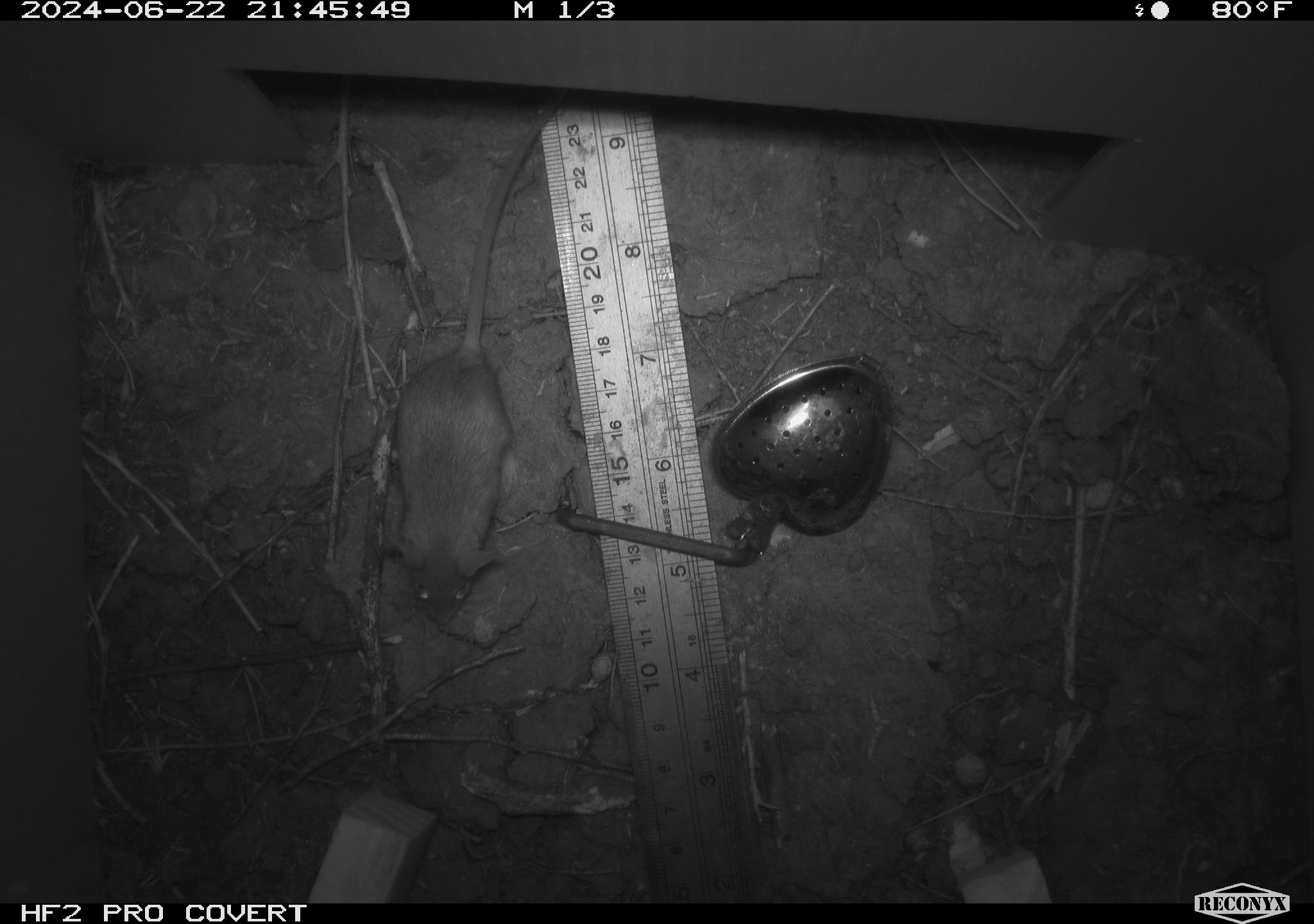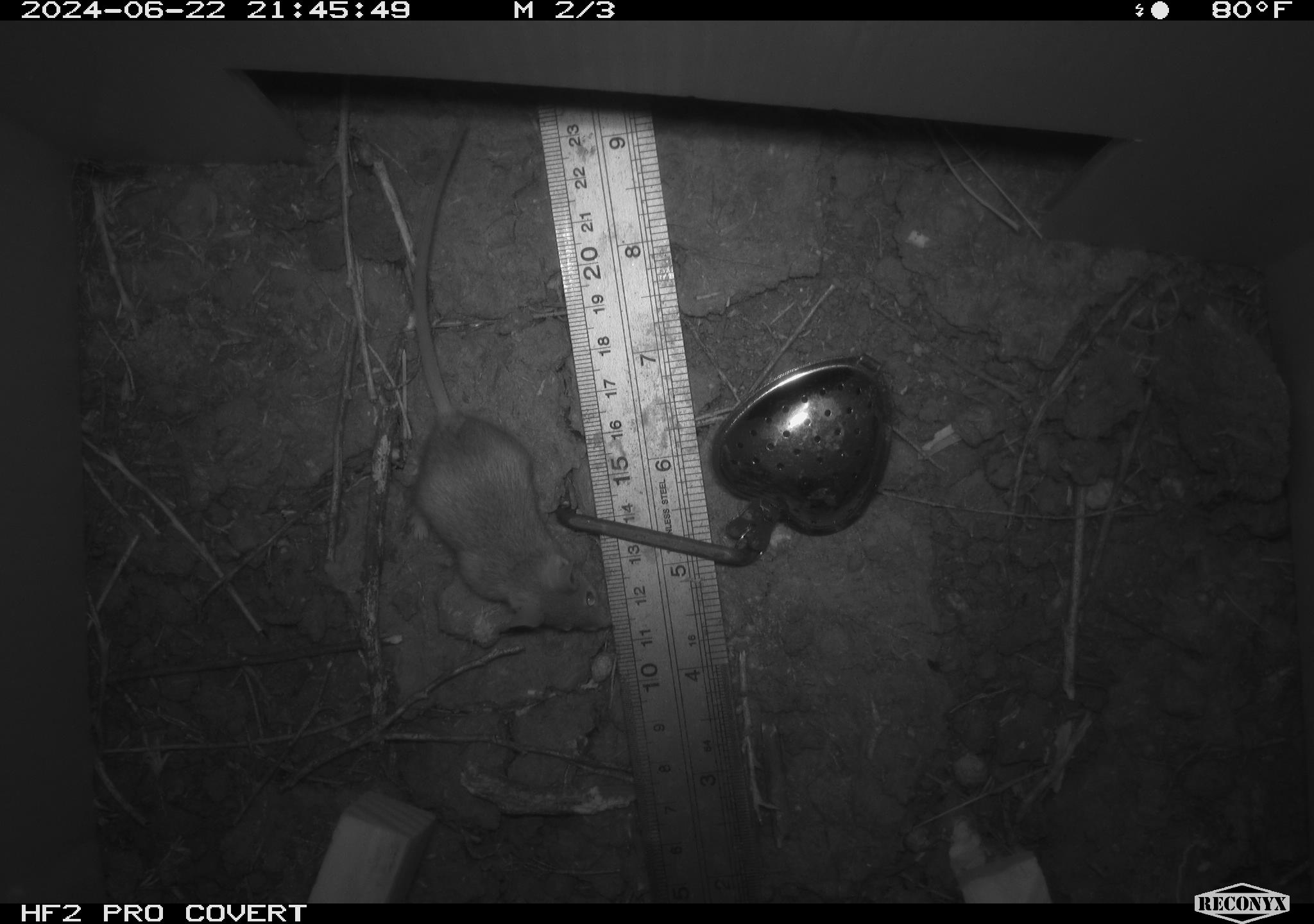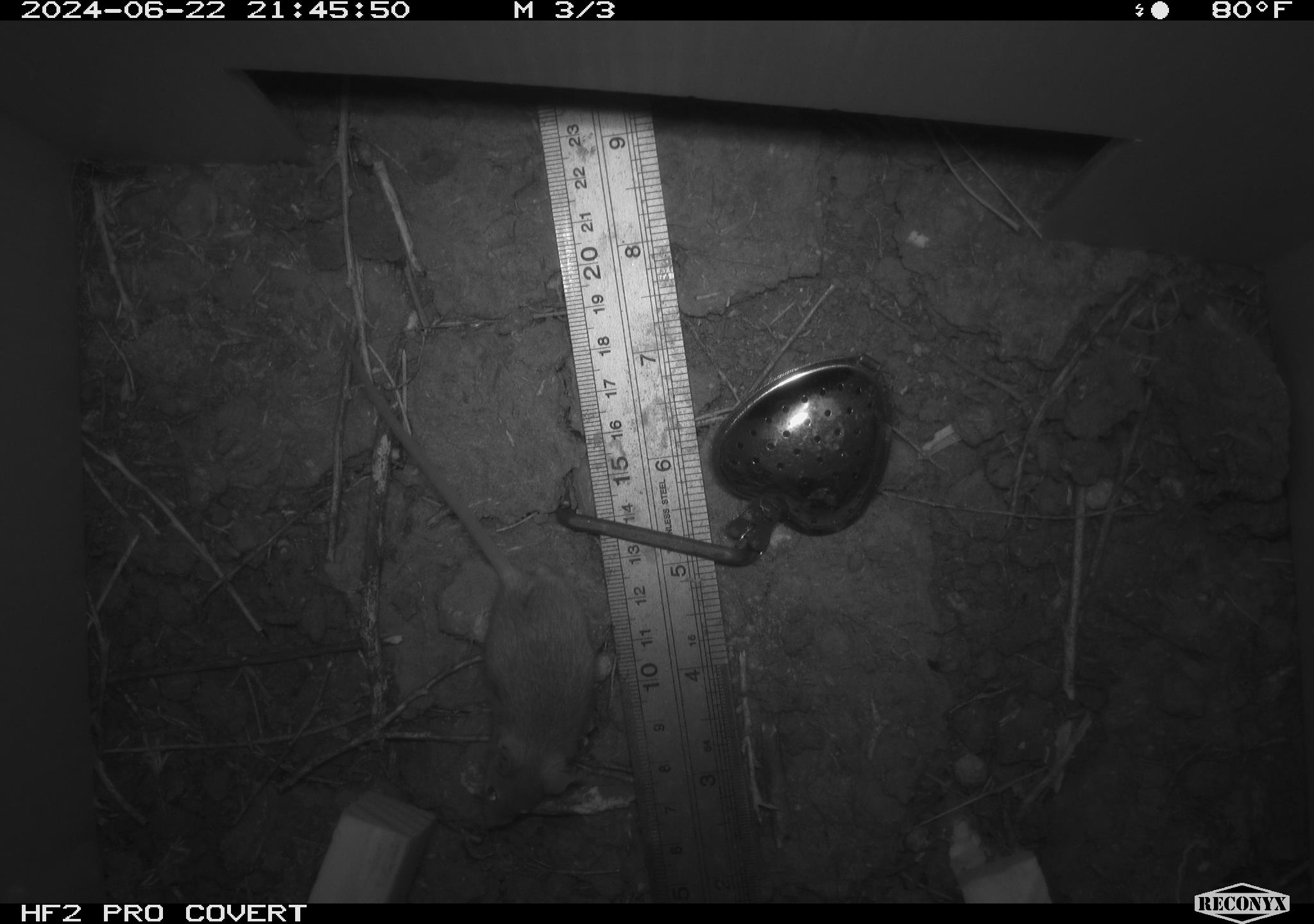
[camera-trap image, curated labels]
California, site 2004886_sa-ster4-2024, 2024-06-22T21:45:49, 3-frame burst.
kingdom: Animalia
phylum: Chordata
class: Mammalia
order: Rodentia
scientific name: Rodentia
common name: mouse species